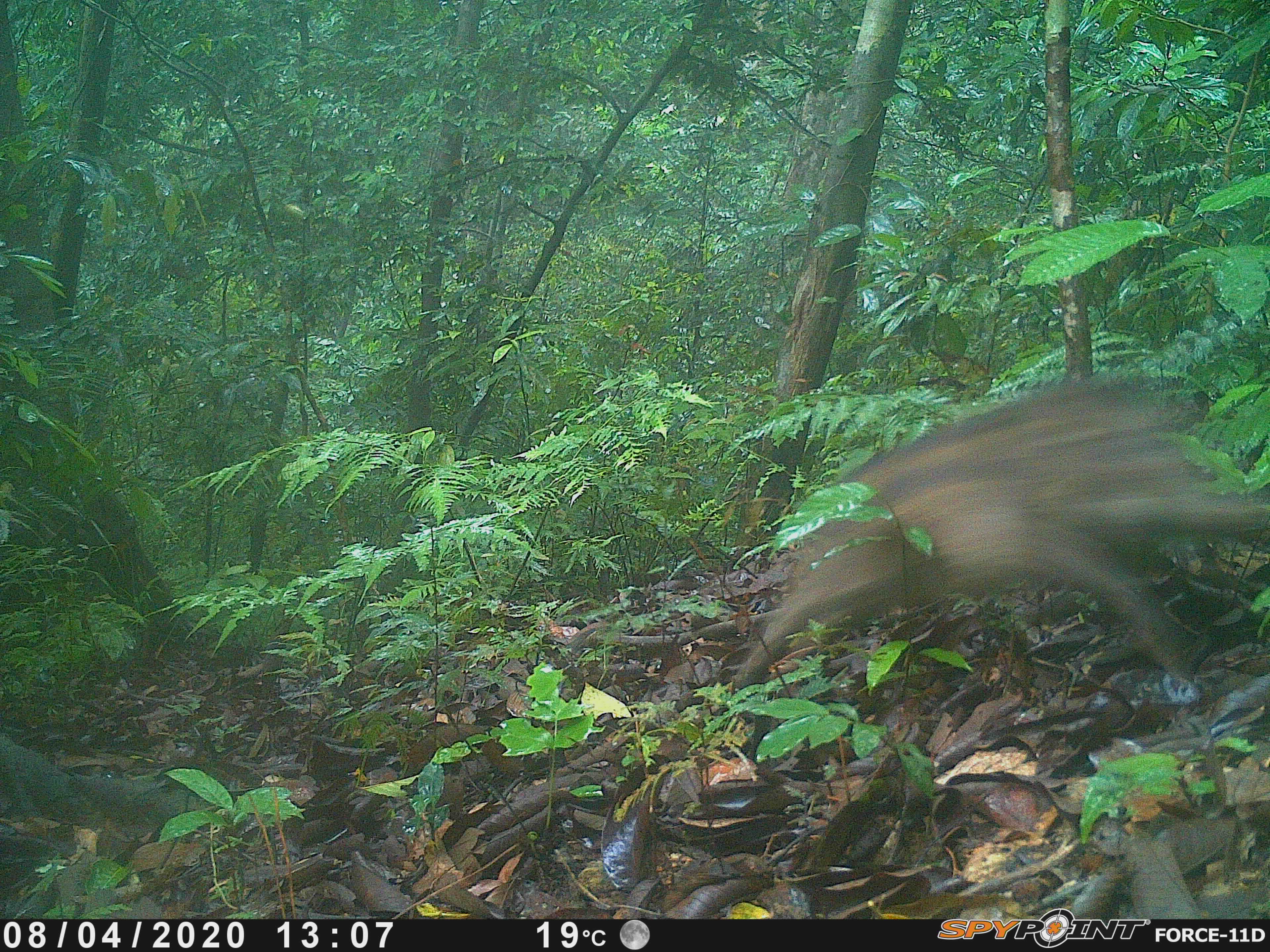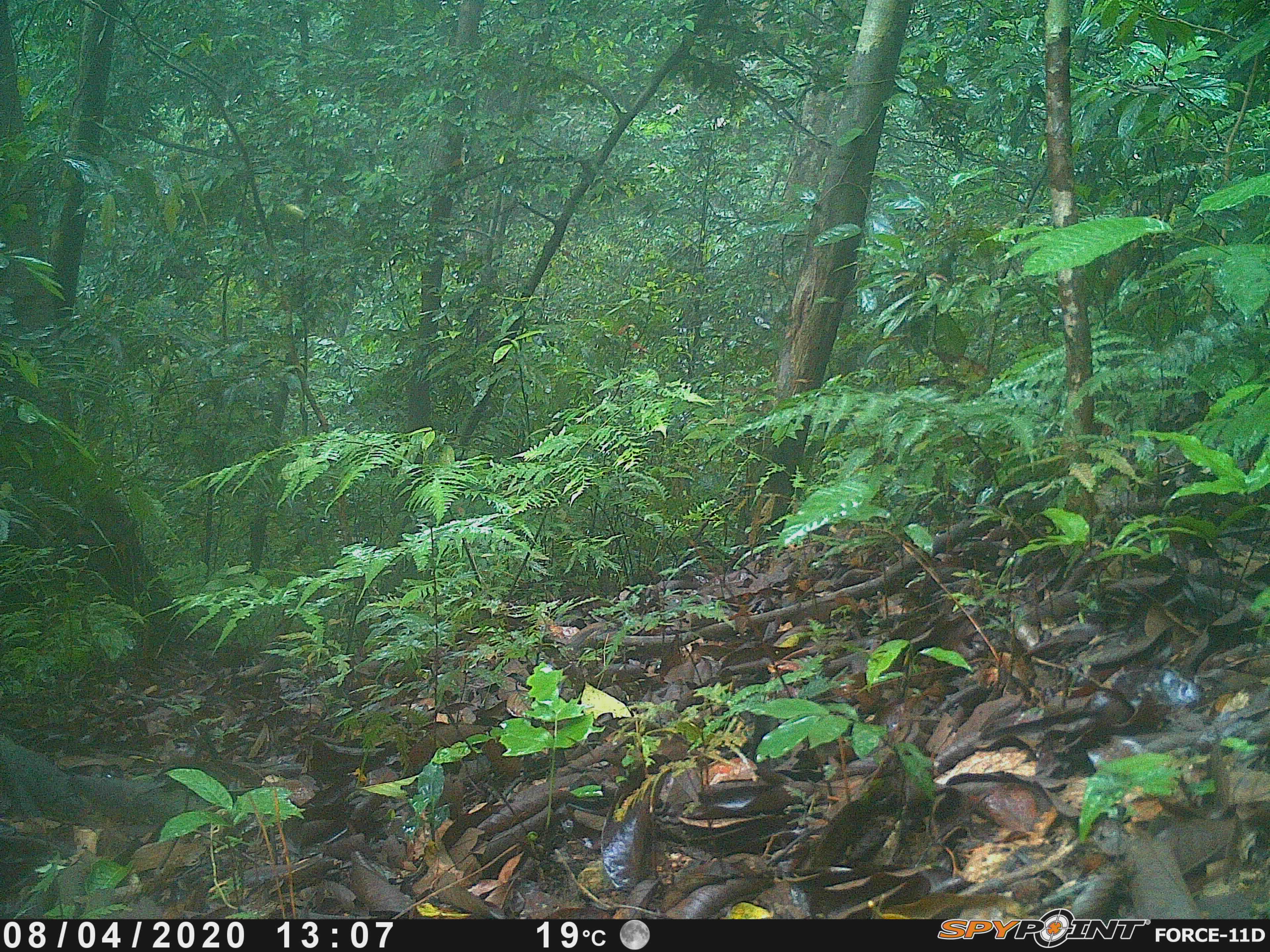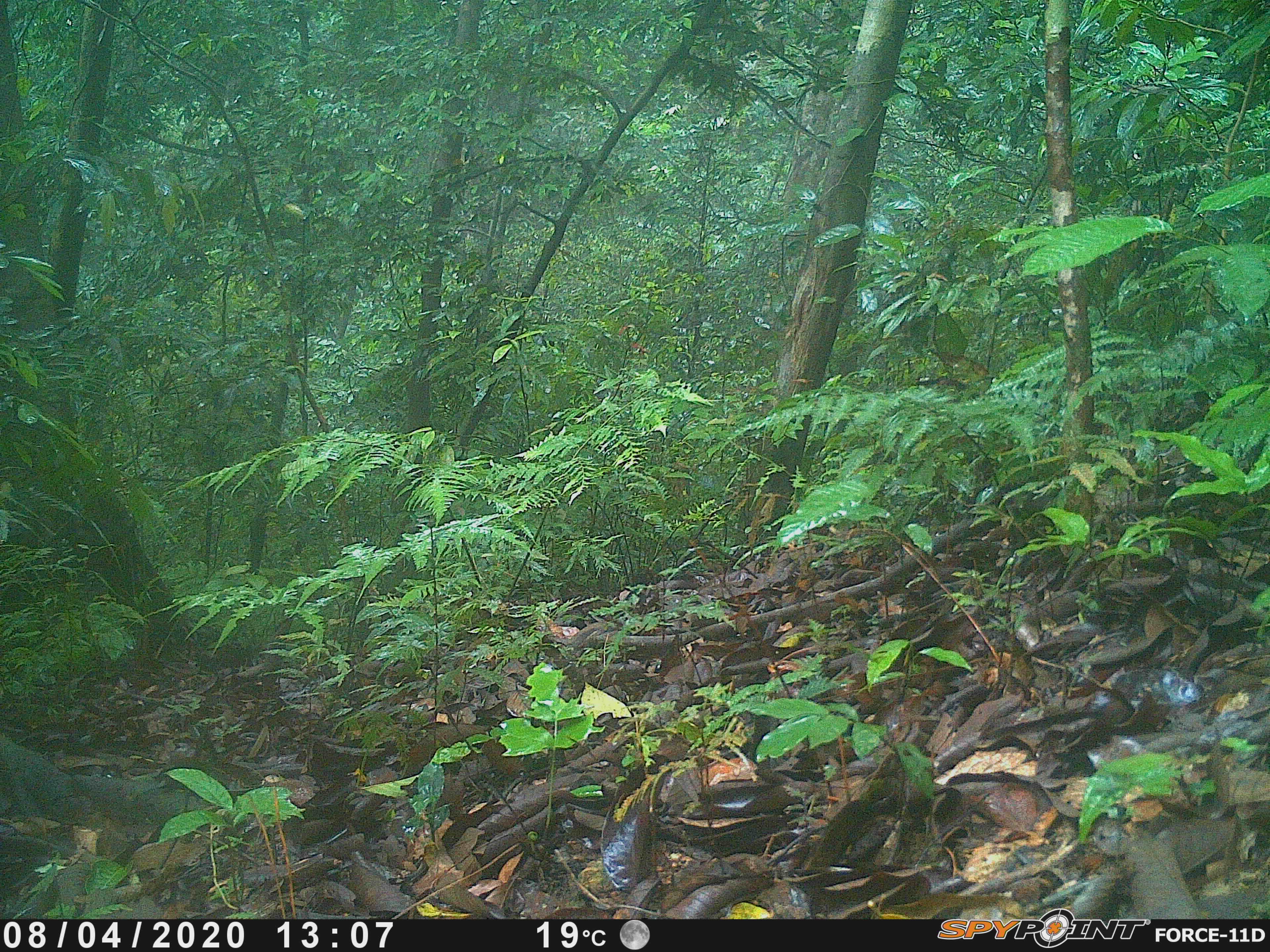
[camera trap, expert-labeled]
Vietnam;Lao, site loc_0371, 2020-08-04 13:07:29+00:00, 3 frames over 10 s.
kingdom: Animalia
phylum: Chordata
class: Mammalia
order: Artiodactyla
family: Suidae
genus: Sus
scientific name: Sus scrofa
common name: eurasian wild pig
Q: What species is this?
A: Eurasian wild pig (Sus scrofa).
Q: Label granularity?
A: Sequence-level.